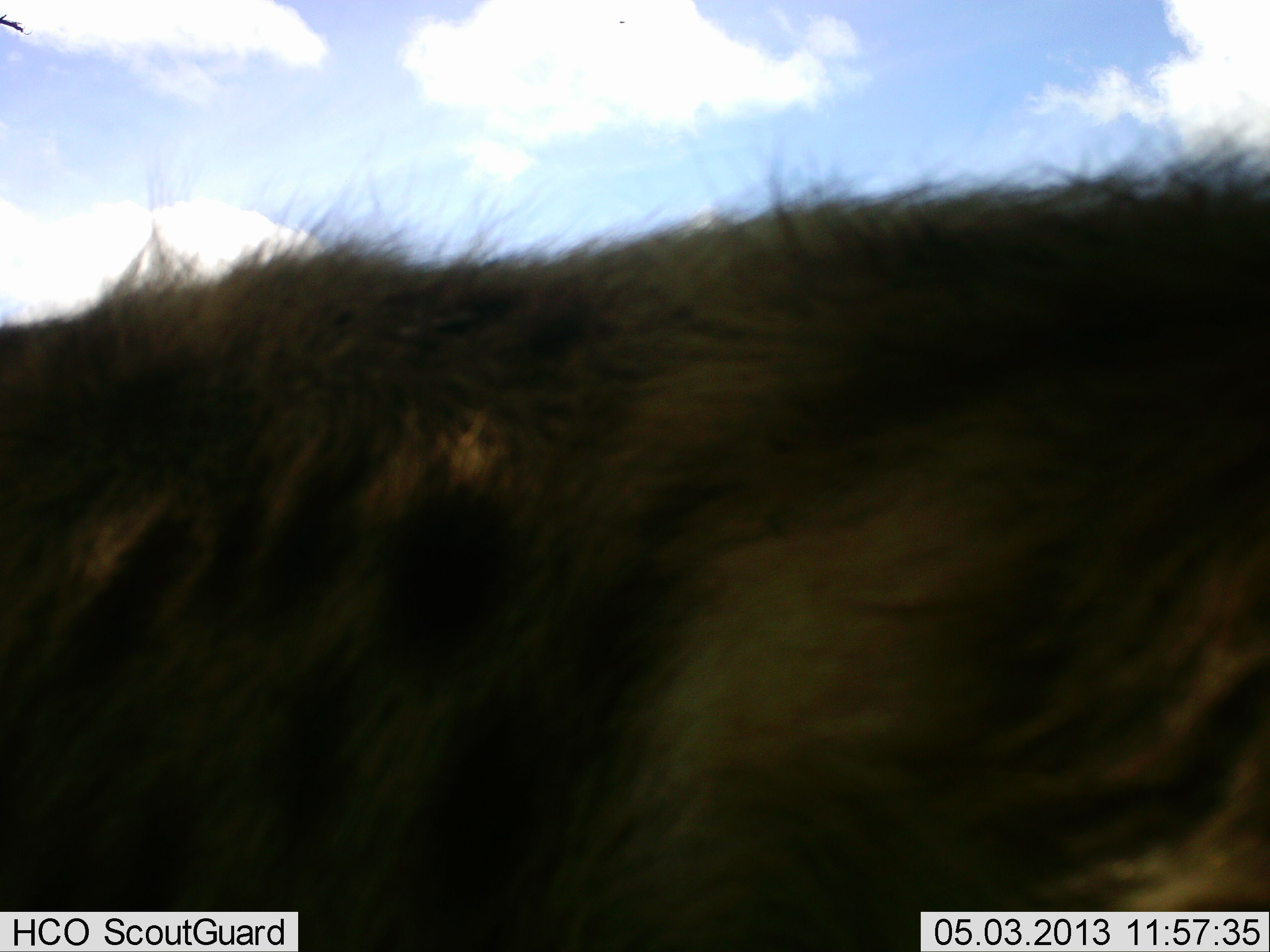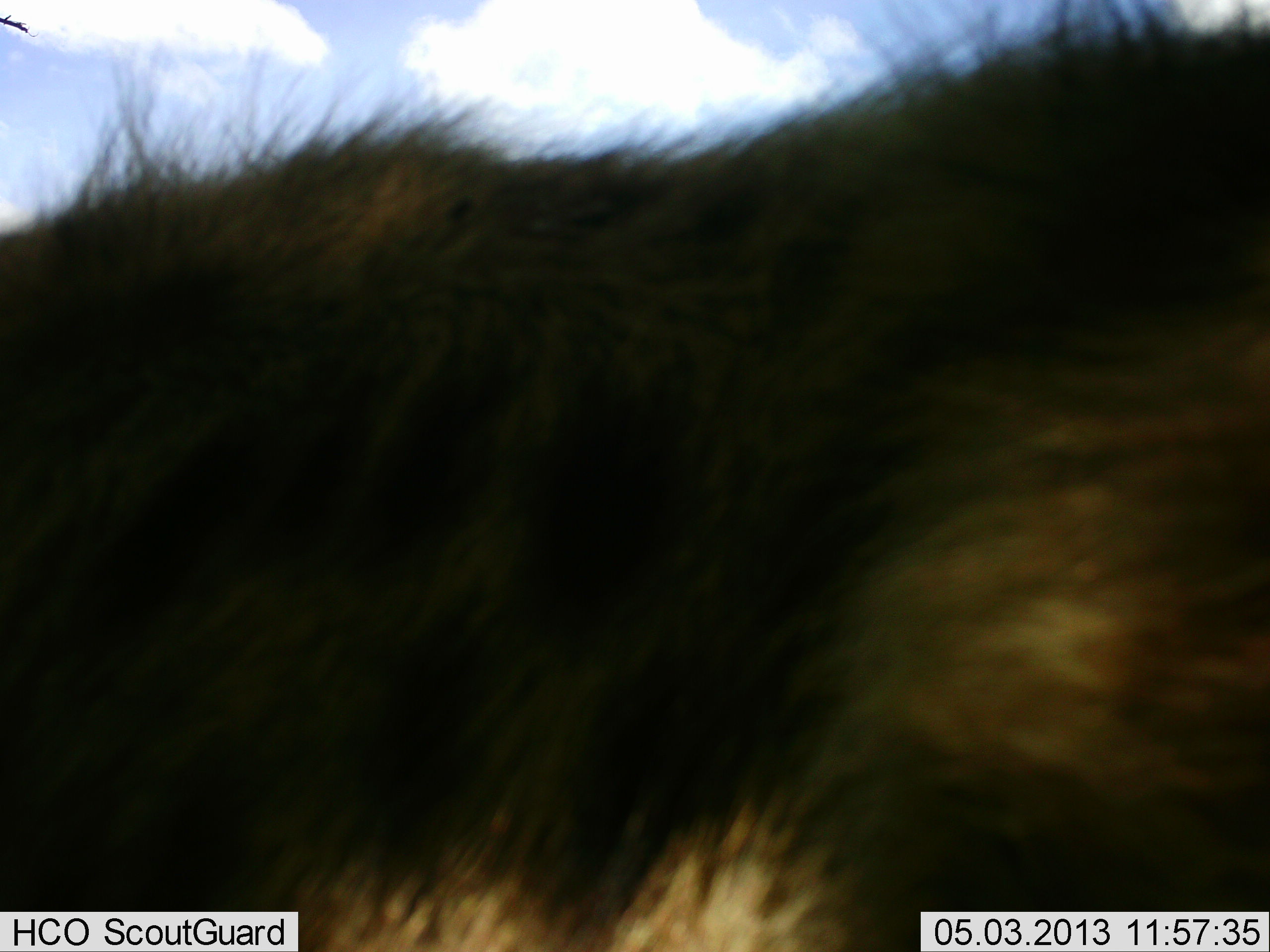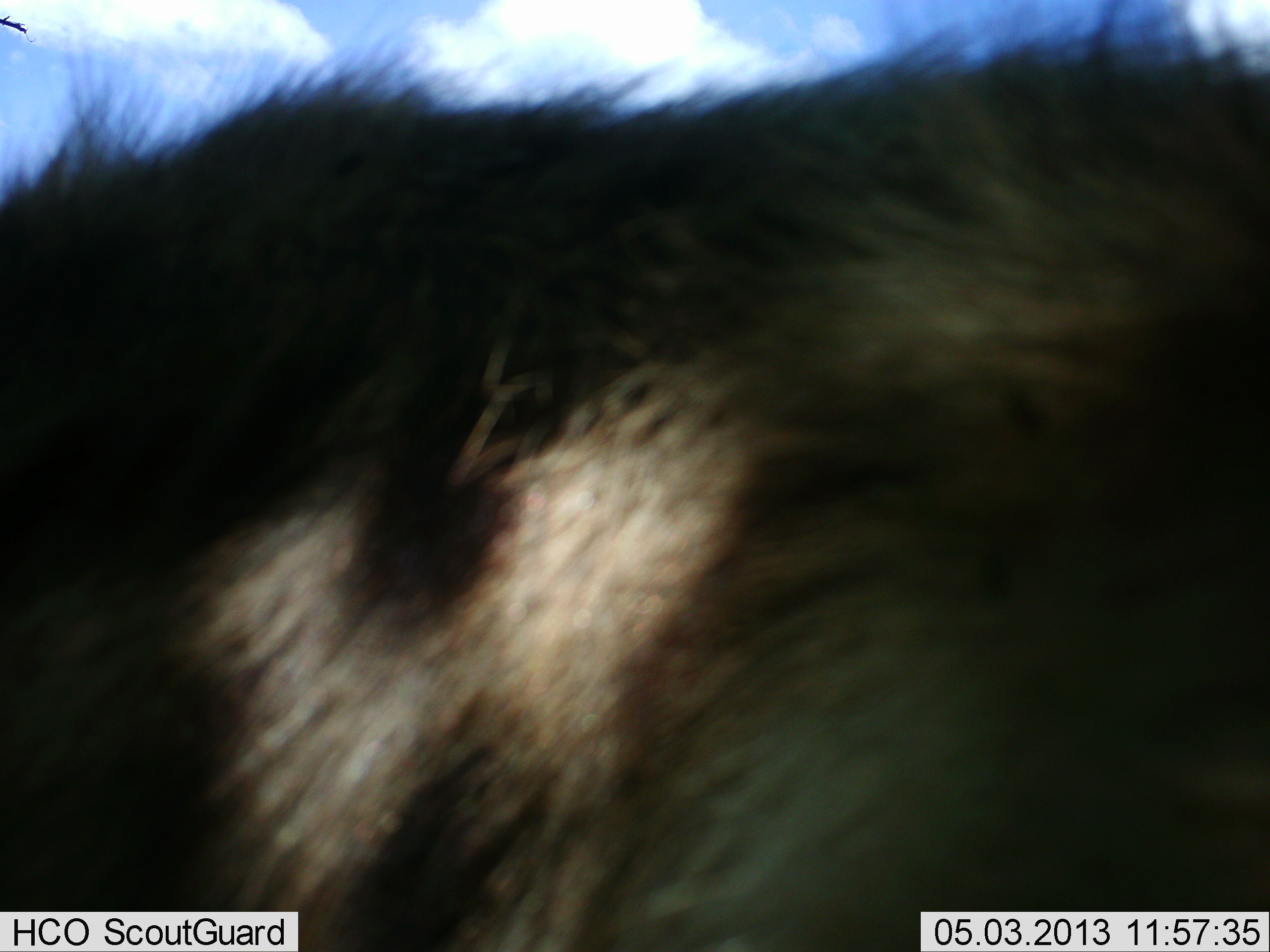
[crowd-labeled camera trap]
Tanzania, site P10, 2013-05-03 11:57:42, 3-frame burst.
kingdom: Animalia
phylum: Chordata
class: Mammalia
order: Carnivora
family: Hyaenidae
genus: Crocuta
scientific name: Crocuta crocuta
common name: spotted hyena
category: hyenaspotted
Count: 1.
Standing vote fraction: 80%.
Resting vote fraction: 0%.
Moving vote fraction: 20%.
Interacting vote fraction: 0%.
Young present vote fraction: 0%.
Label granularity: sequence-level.